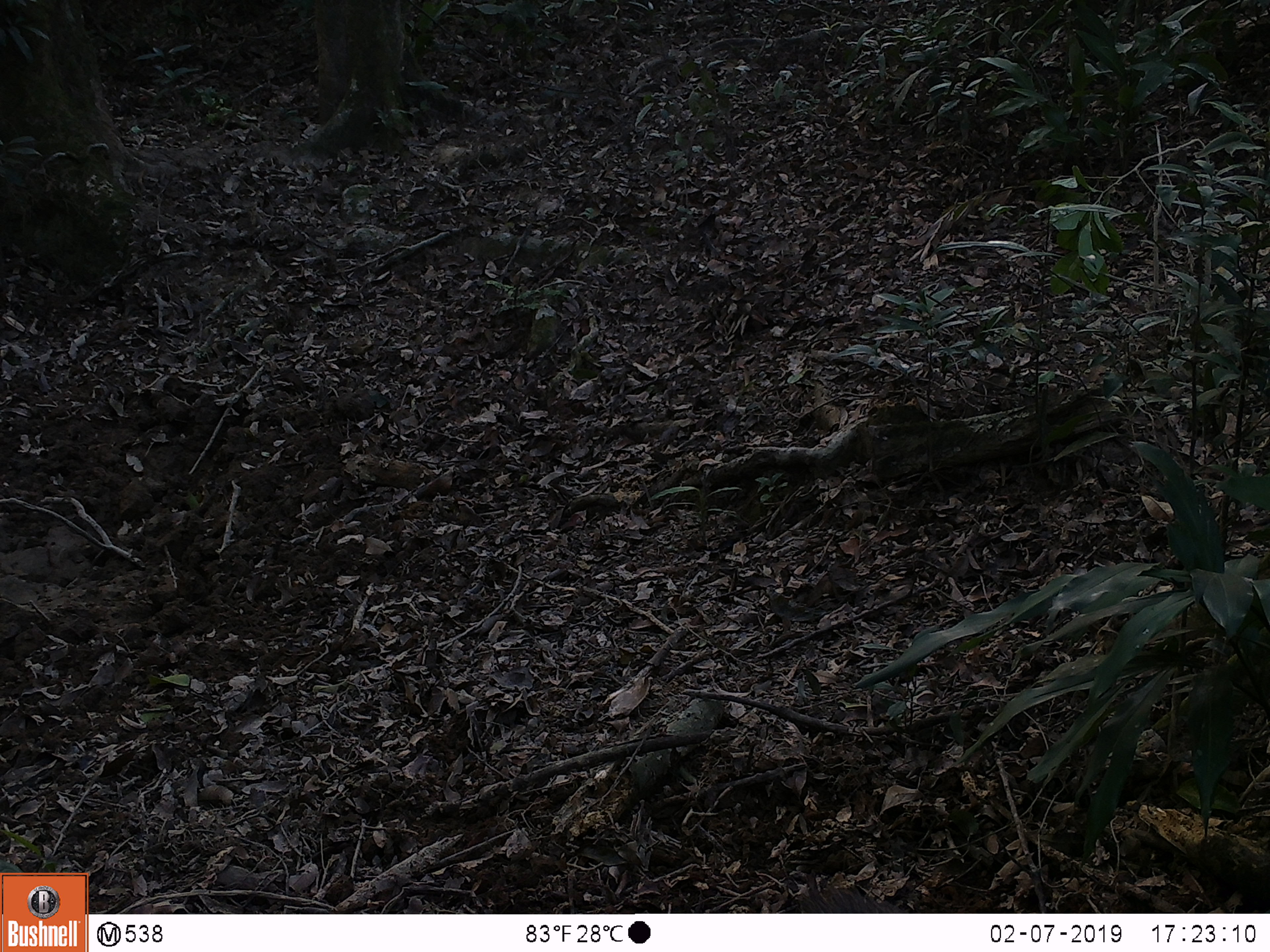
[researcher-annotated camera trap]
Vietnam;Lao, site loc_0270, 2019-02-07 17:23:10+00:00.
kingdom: Animalia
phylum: Chordata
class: Mammalia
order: Artiodactyla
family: Suidae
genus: Sus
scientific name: Sus scrofa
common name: eurasian wild pig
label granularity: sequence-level